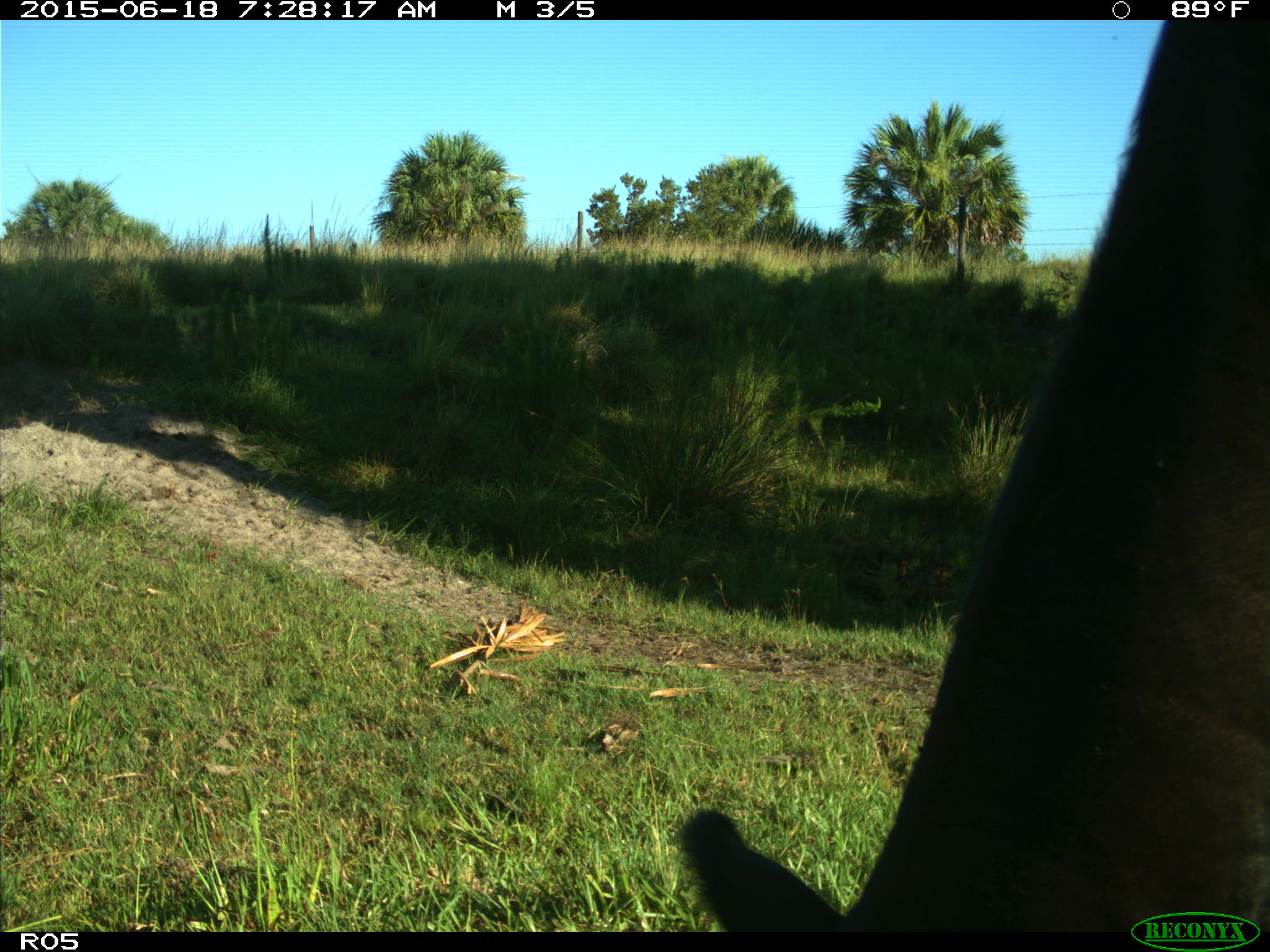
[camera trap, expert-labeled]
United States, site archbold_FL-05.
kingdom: Animalia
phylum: Chordata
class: Mammalia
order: Artiodactyla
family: Bovidae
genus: Bos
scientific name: Bos taurus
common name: domestic cow